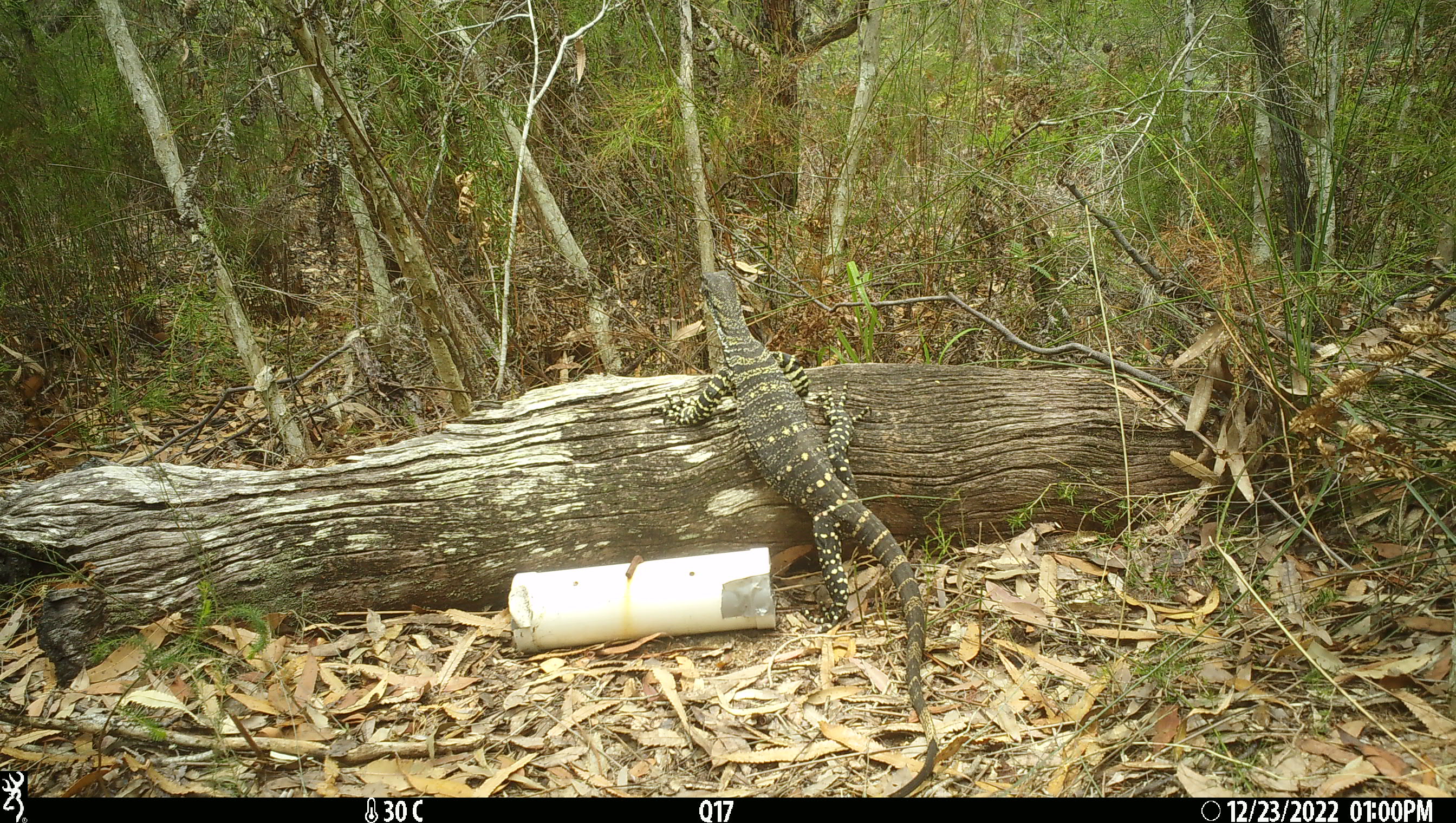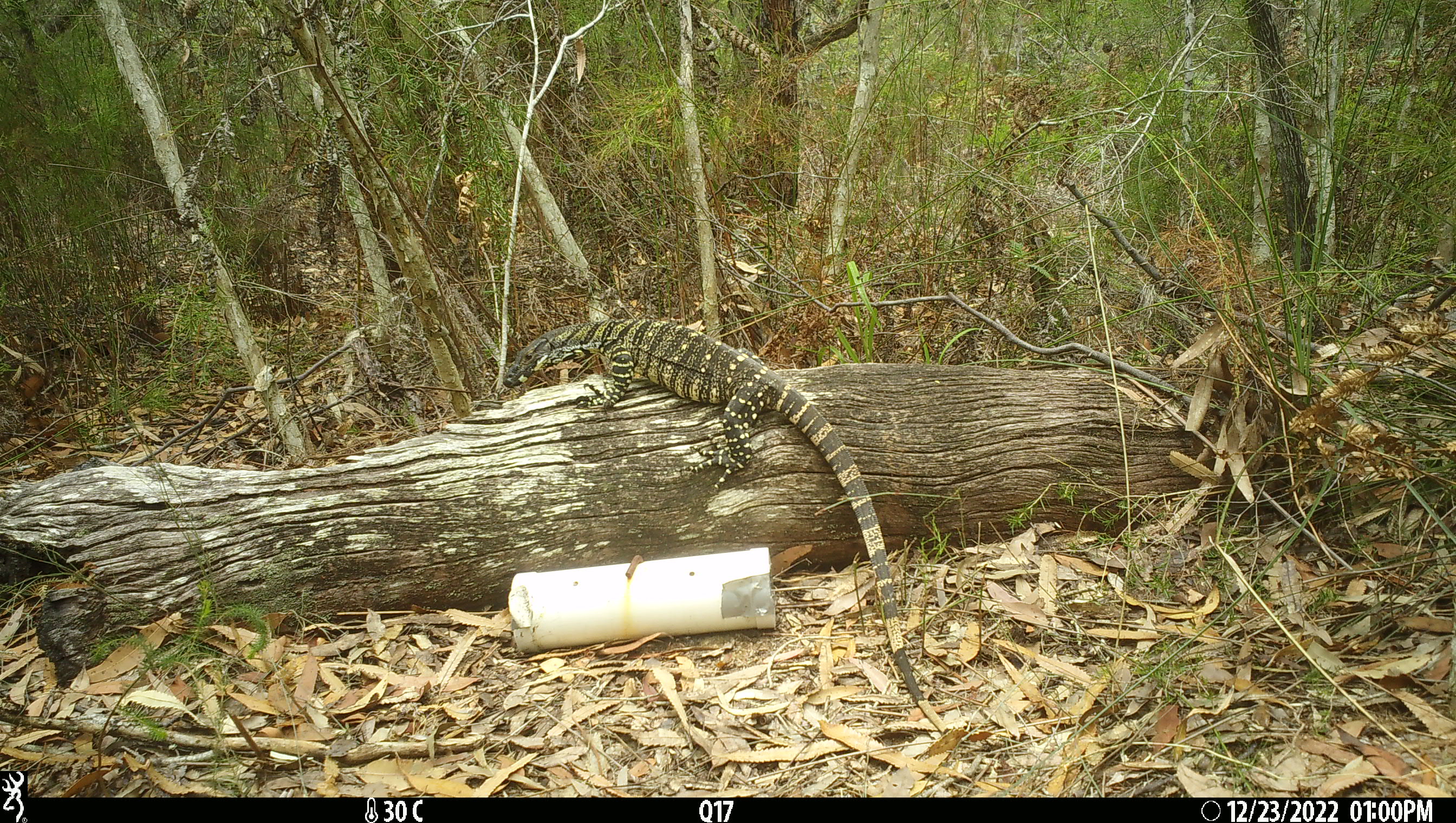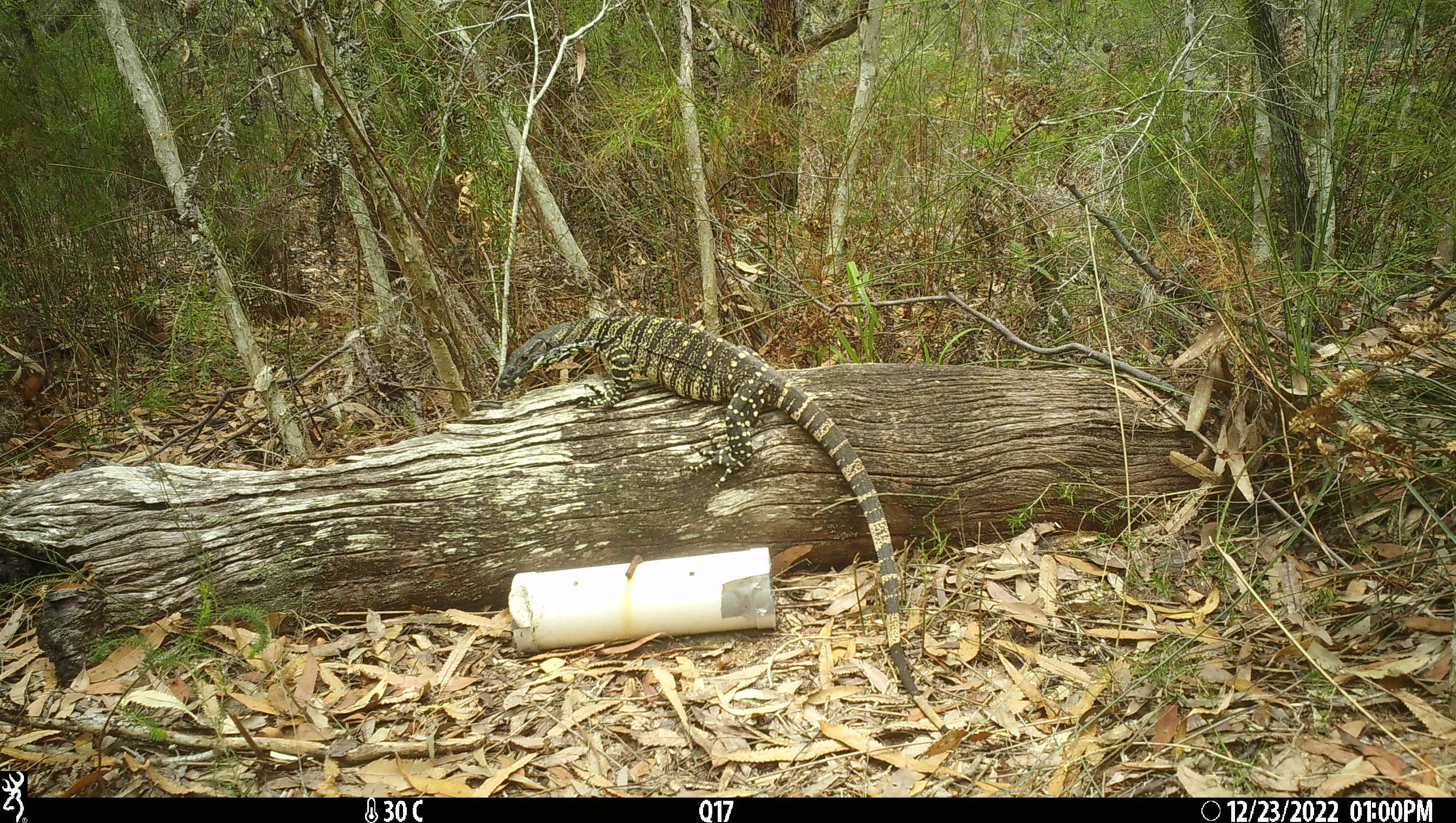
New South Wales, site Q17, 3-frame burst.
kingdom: Animalia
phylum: Chordata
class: Reptilia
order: Squamata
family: Varanidae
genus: Varanus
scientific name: Varanus varius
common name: lace monitor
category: goanna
Goanna (lace monitor) (Varanus varius).